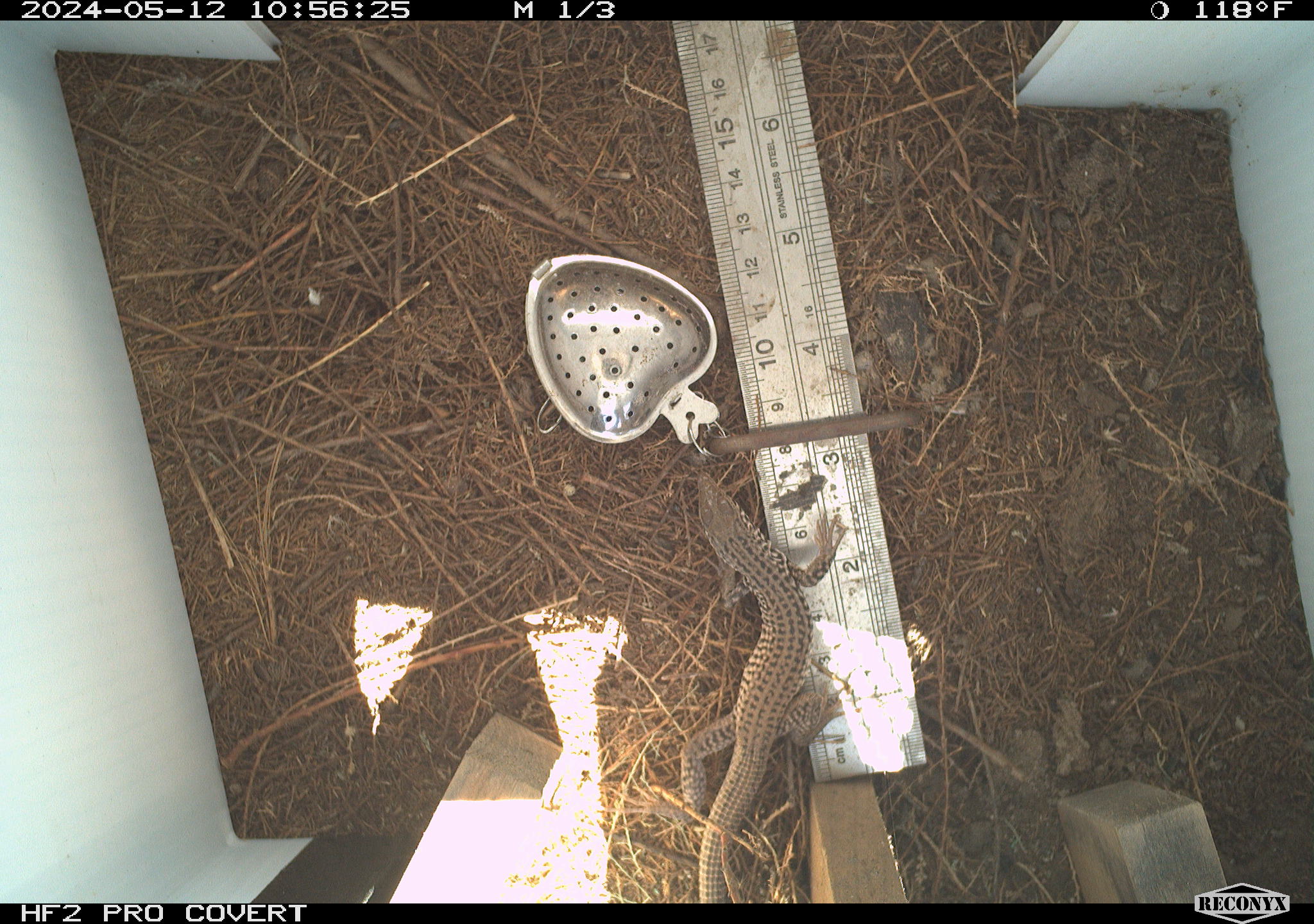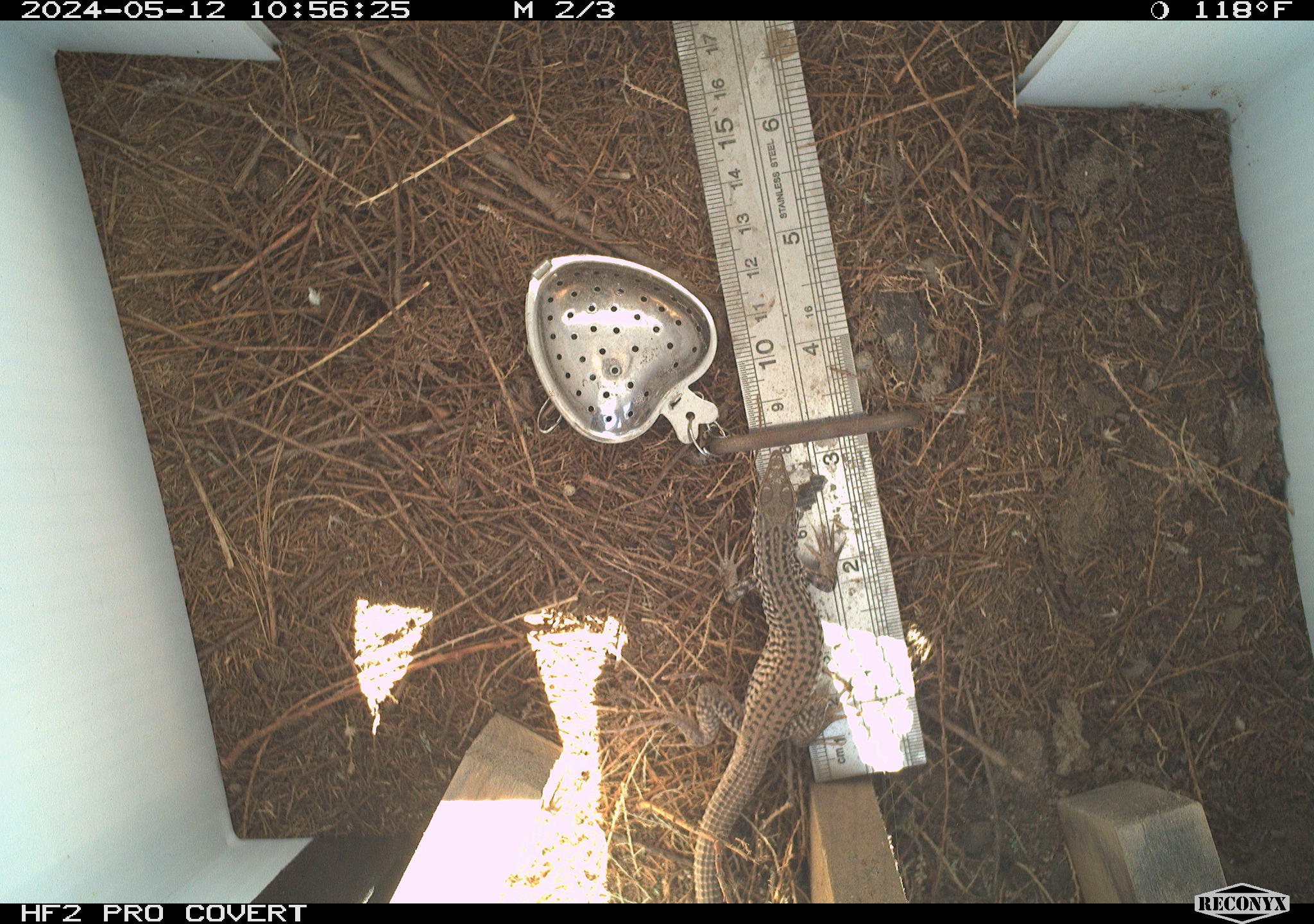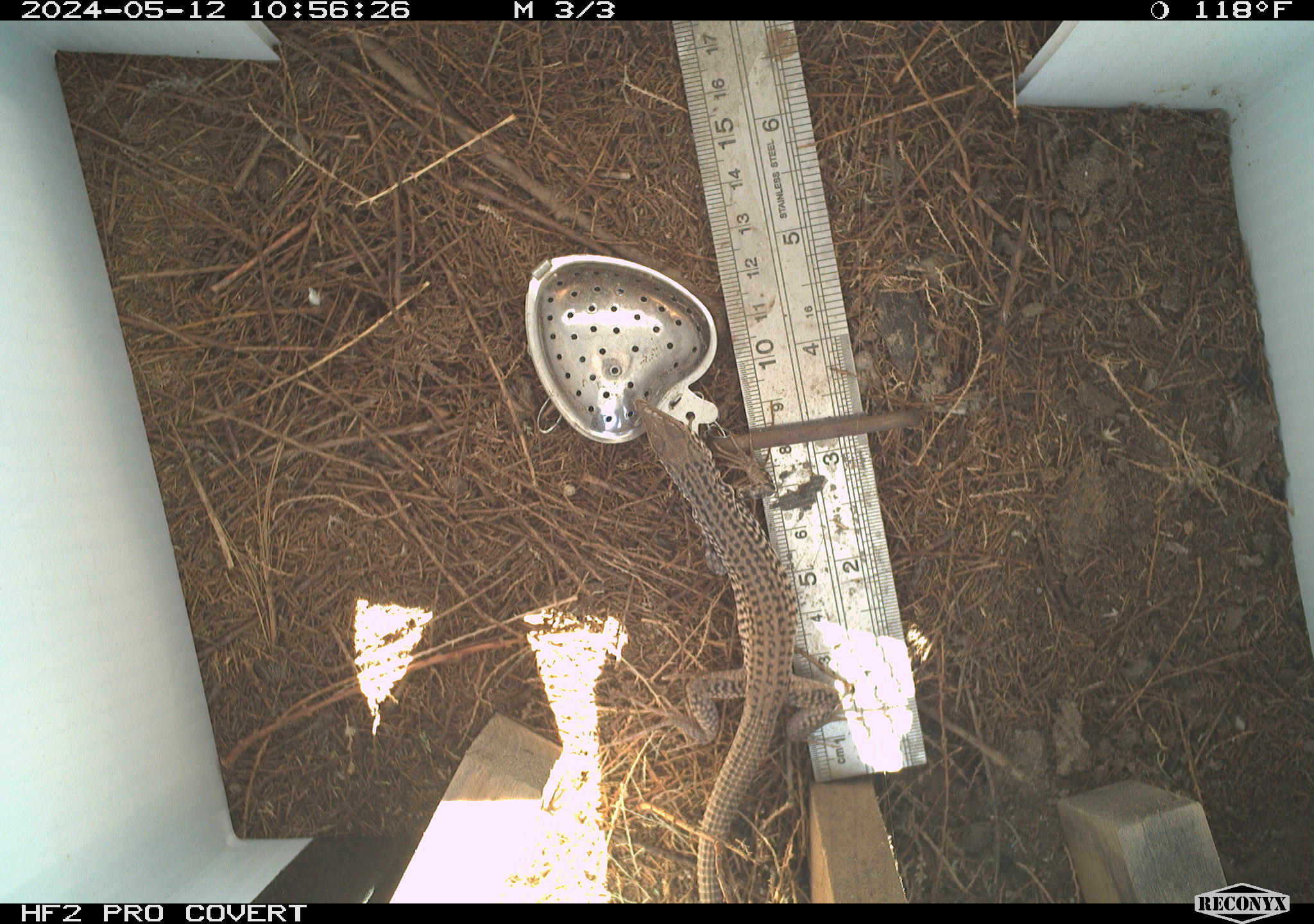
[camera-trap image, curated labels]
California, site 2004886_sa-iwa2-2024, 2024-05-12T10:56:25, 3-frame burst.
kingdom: Animalia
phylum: Chordata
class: Reptilia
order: Squamata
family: Teiidae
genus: Aspidoscelis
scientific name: Aspidoscelis tigris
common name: western whiptail